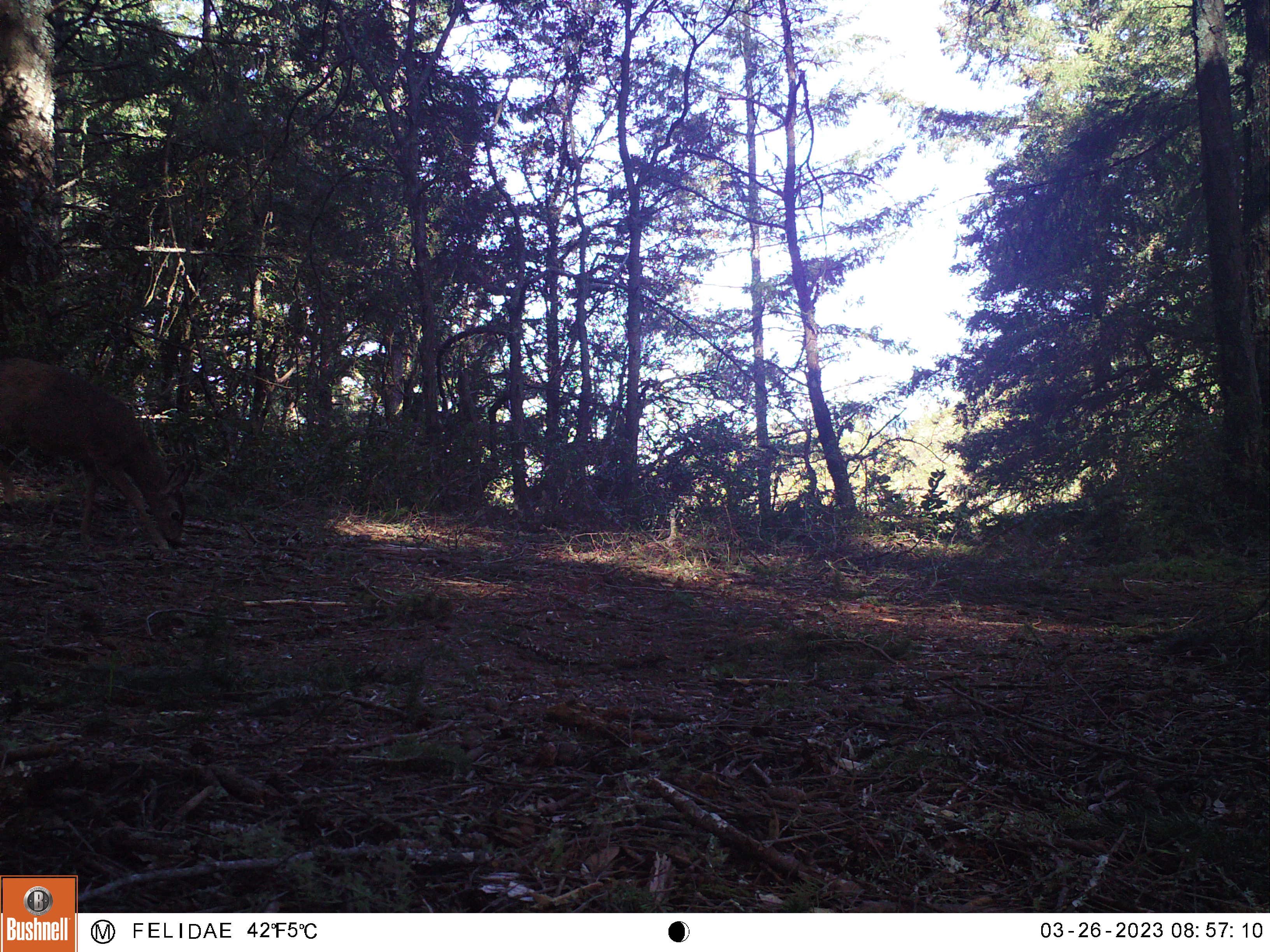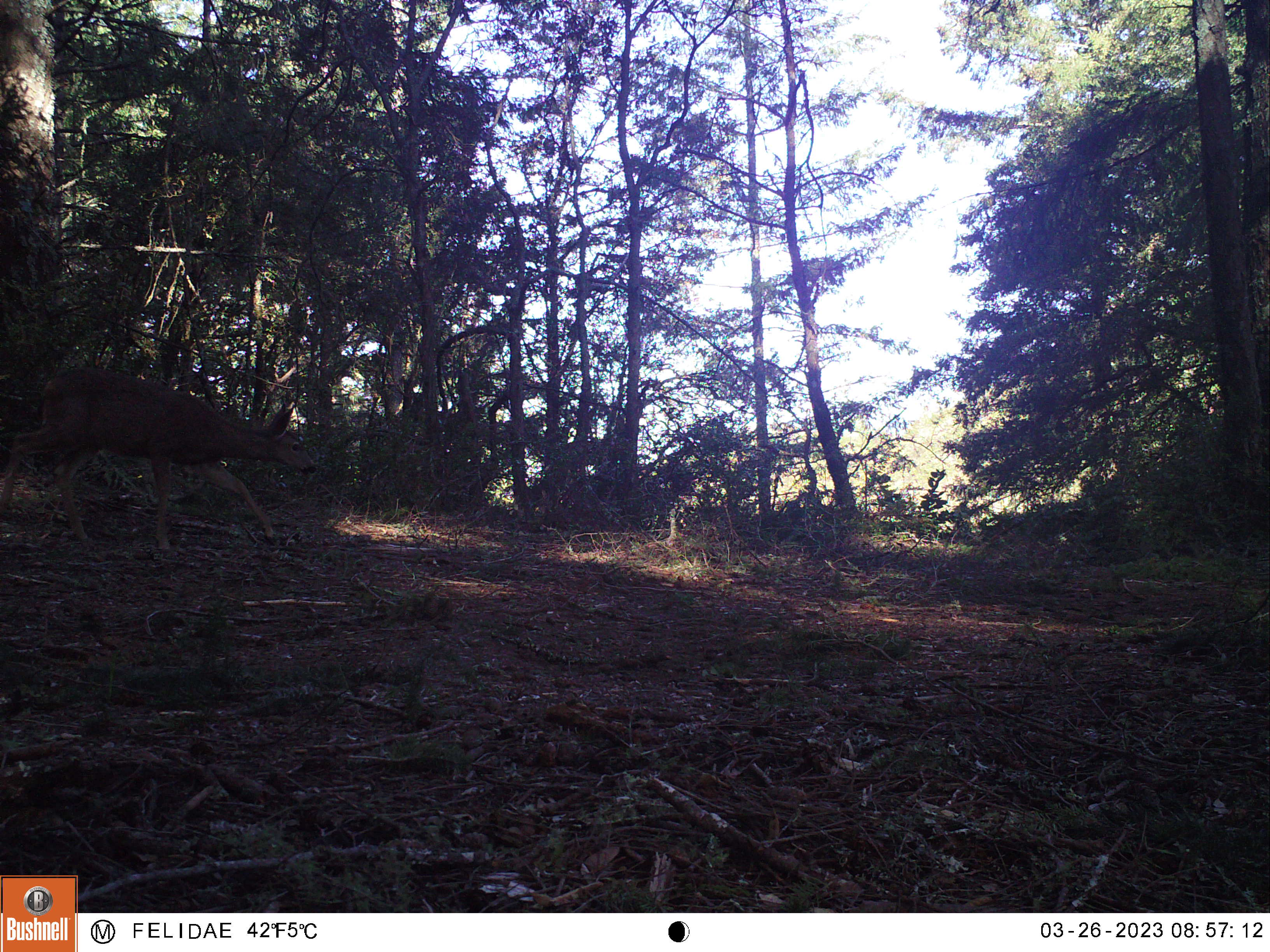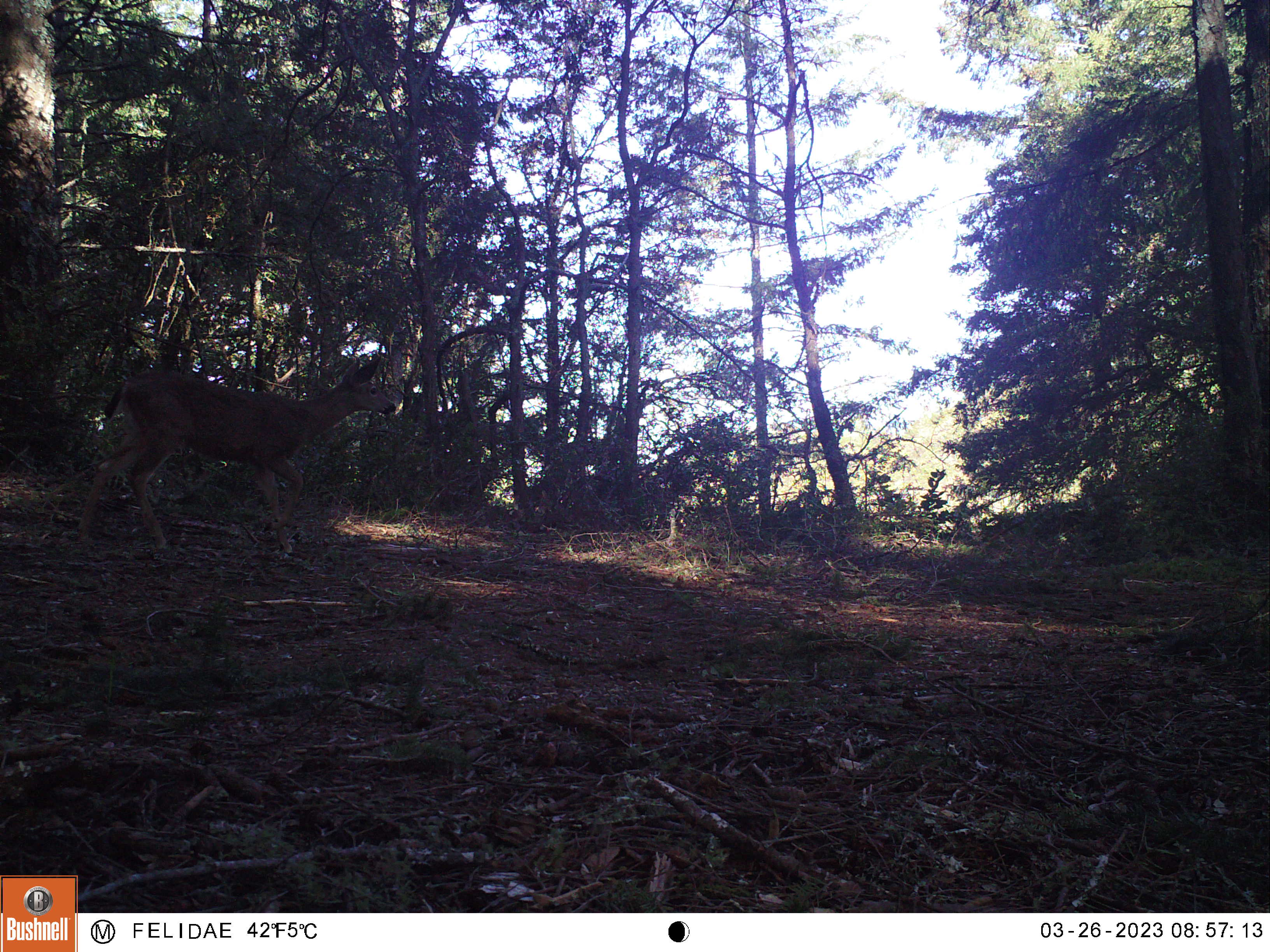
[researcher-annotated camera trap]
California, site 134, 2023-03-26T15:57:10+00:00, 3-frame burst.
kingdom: Animalia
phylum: Chordata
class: Mammalia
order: Artiodactyla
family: Cervidae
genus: Odocoileus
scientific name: Odocoileus hemionus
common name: mule deer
Mule deer (Odocoileus hemionus).